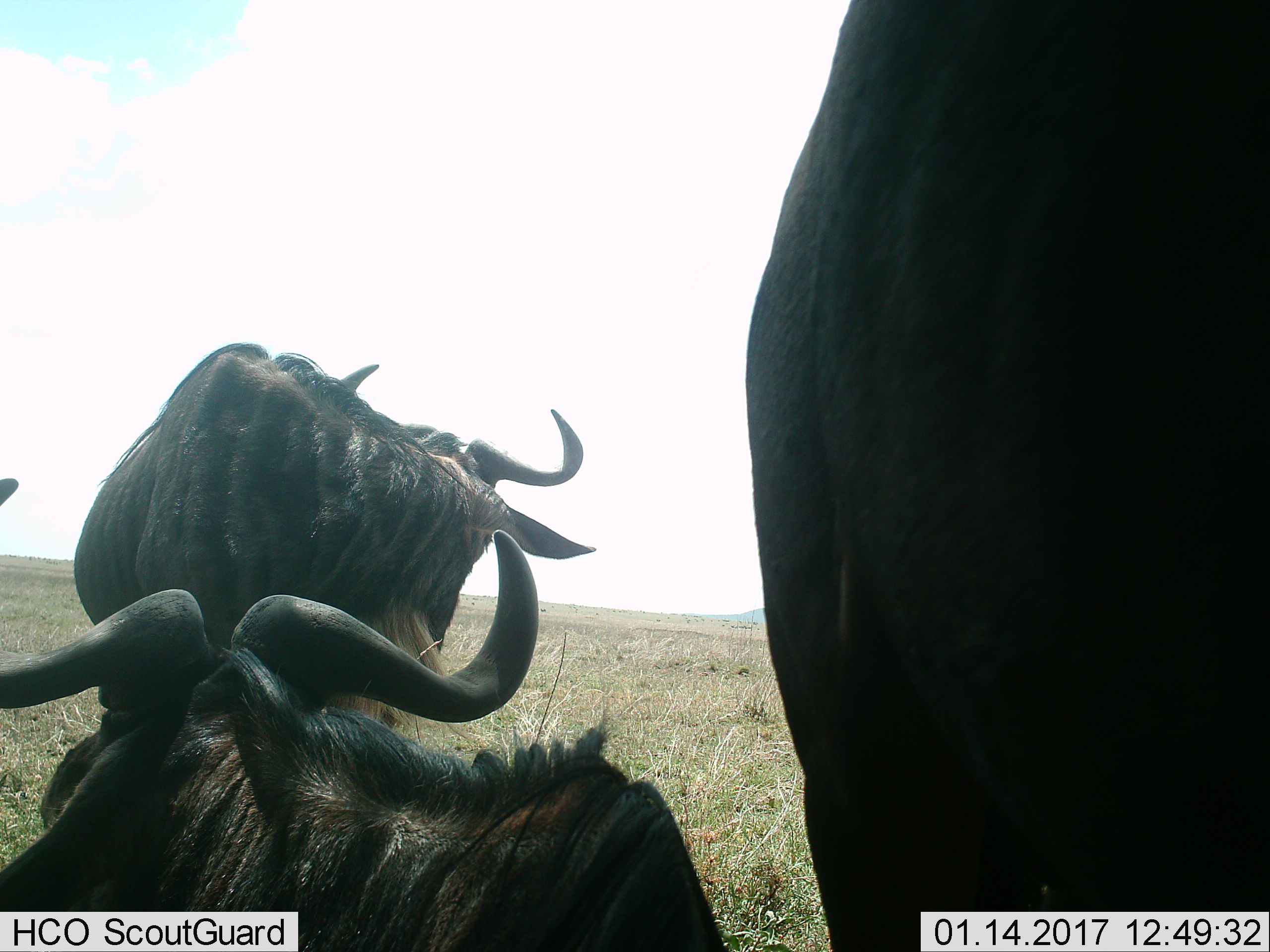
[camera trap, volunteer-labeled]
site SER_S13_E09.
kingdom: Animalia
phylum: Chordata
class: Mammalia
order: Artiodactyla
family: Bovidae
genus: Connochaetes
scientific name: Connochaetes taurinus taurinus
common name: blue wildebeest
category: wildebeestblue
Wildebeestblue (blue wildebeest) (Connochaetes taurinus taurinus), count 3. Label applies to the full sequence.